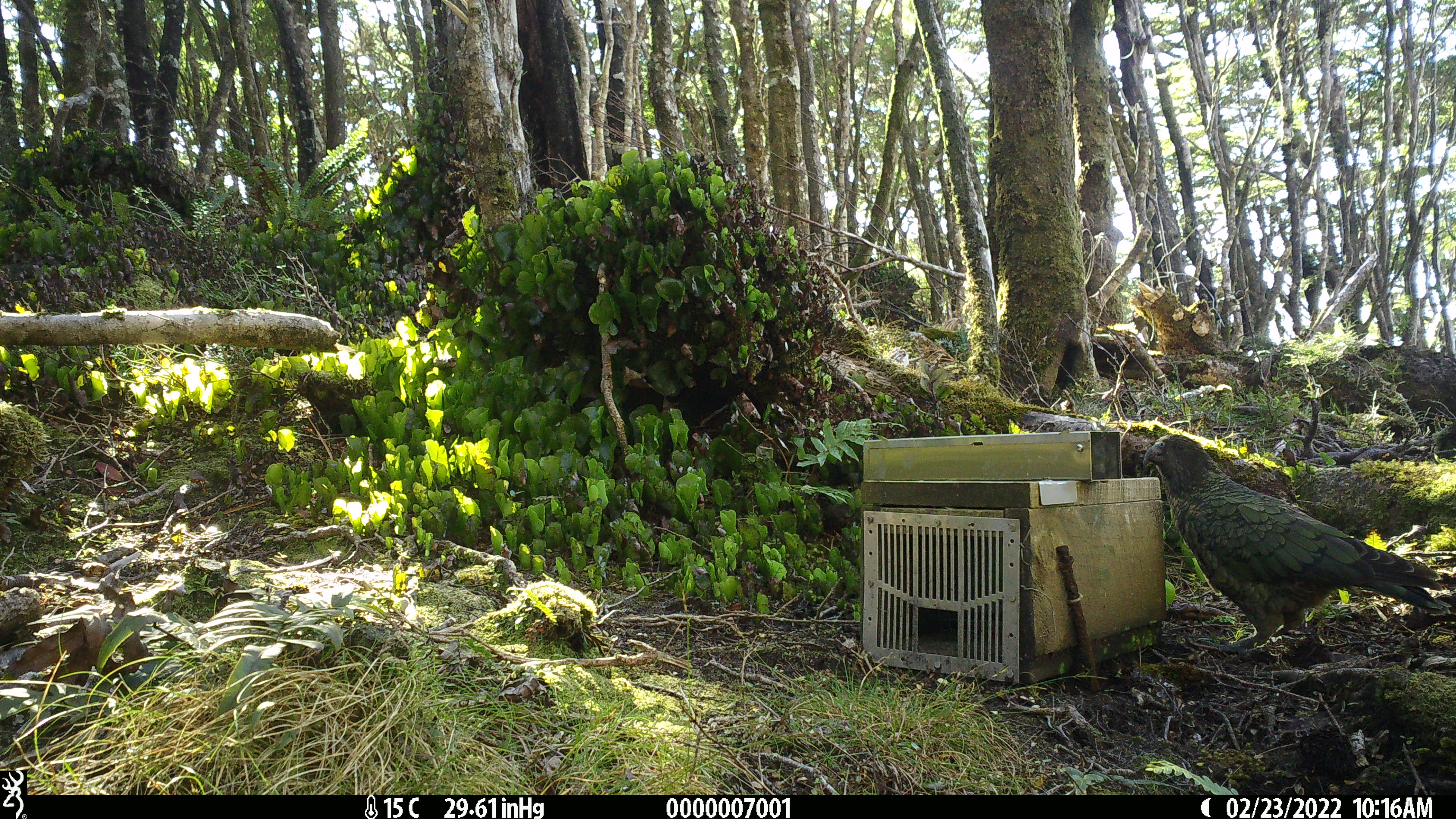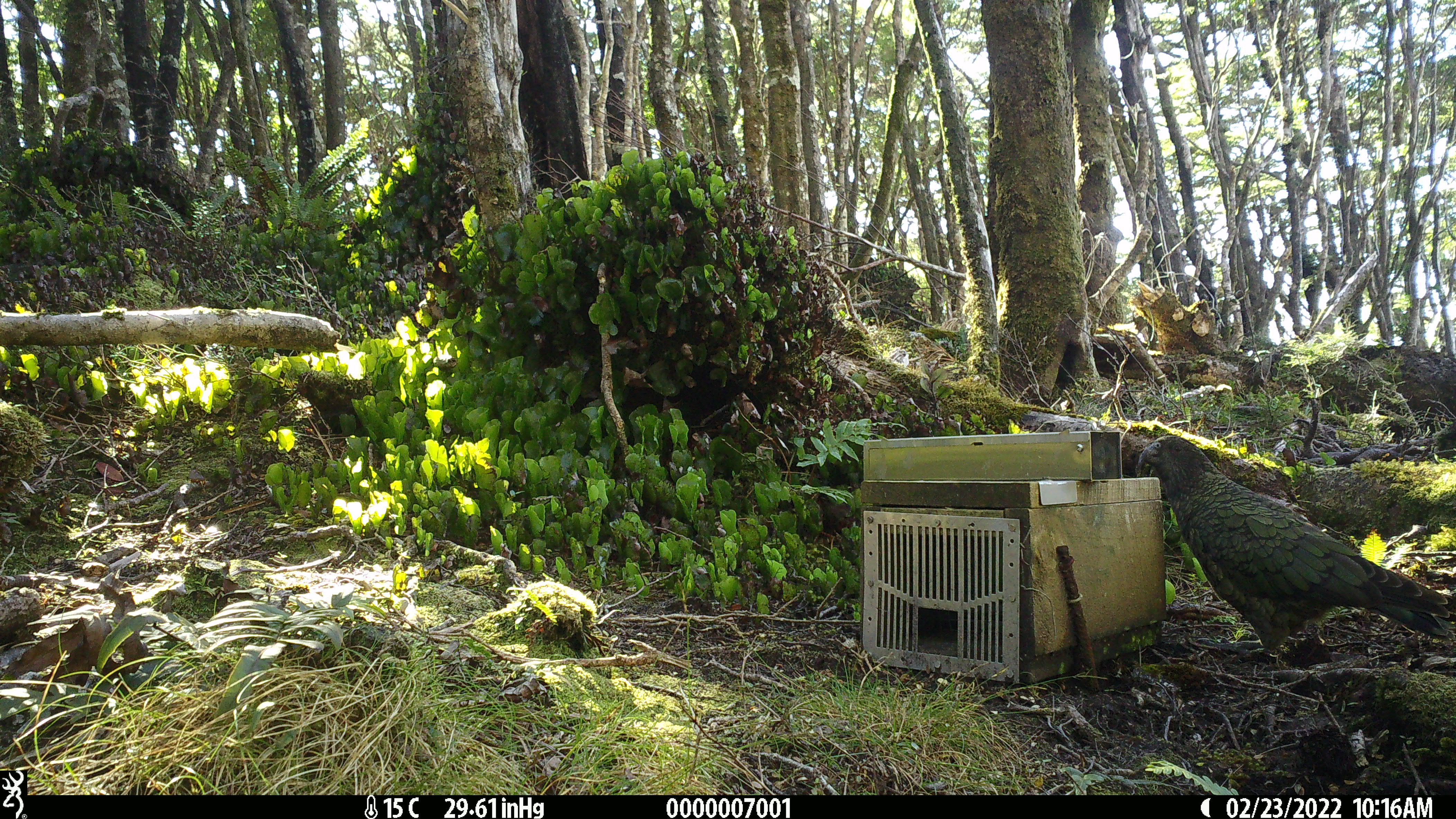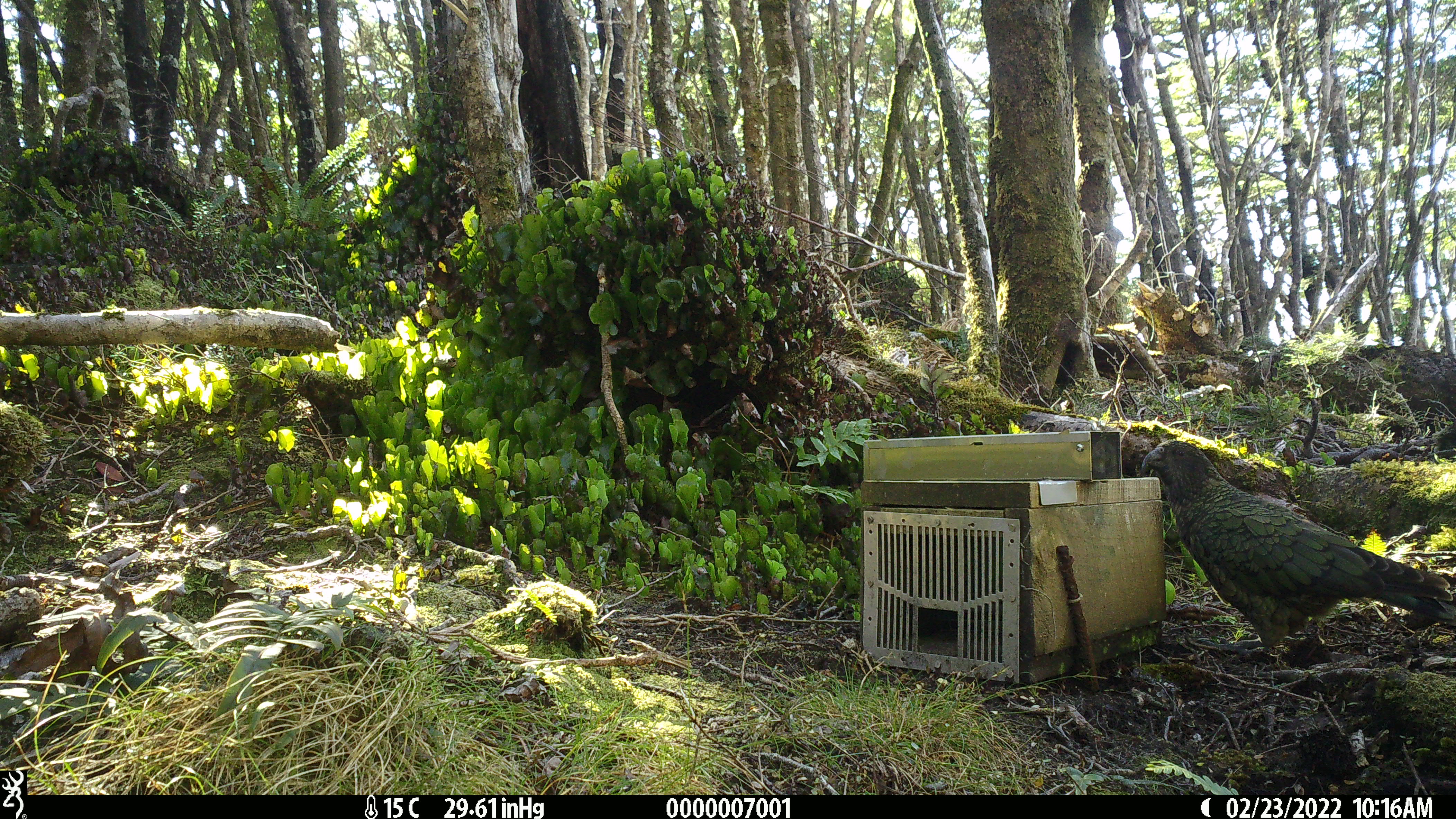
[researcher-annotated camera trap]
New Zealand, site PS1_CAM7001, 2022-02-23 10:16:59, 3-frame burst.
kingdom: Animalia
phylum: Chordata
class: Aves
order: Psittaciformes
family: Strigopidae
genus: Nestor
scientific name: Nestor notabilis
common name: kea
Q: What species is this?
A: Kea (Nestor notabilis).